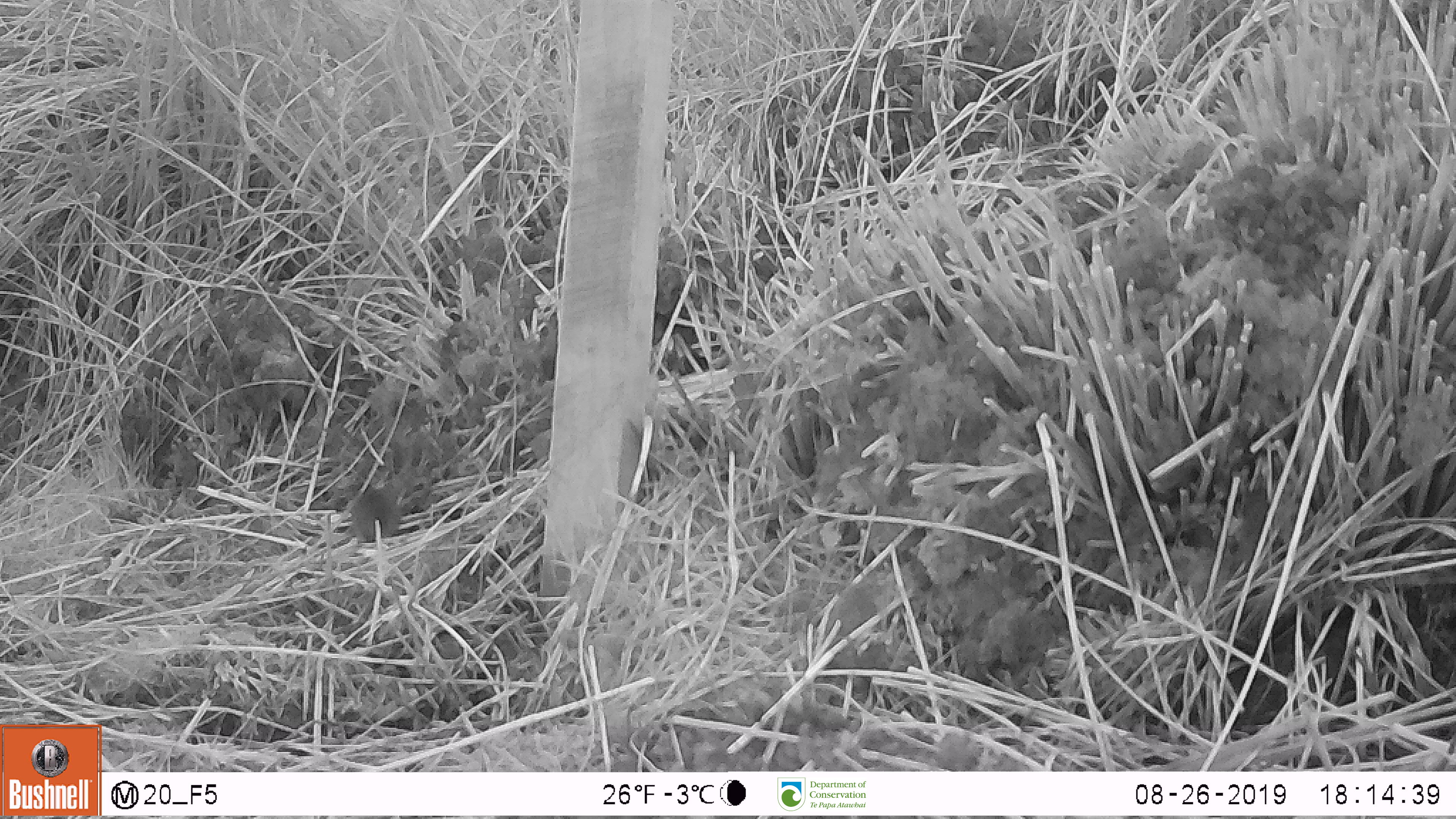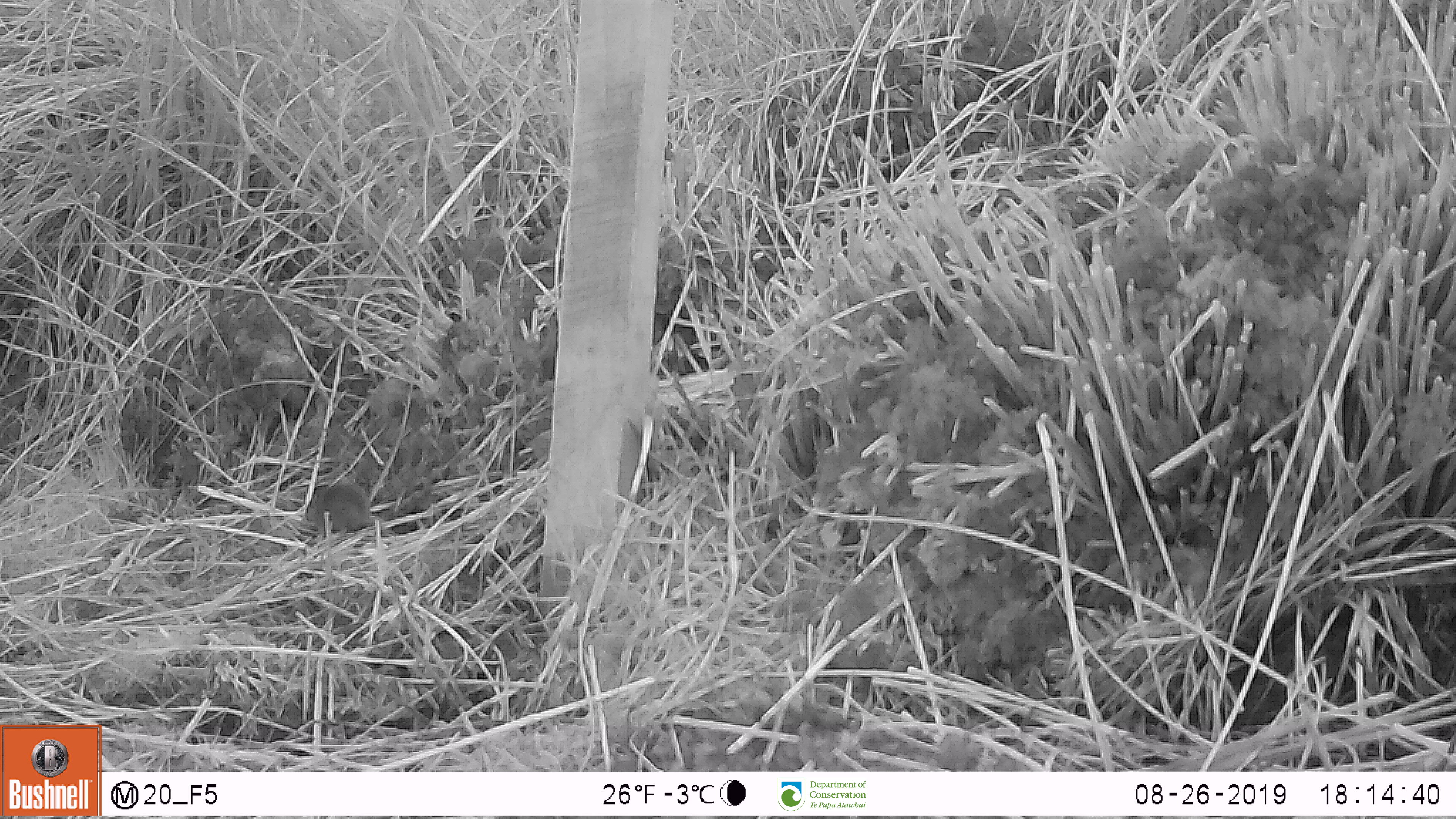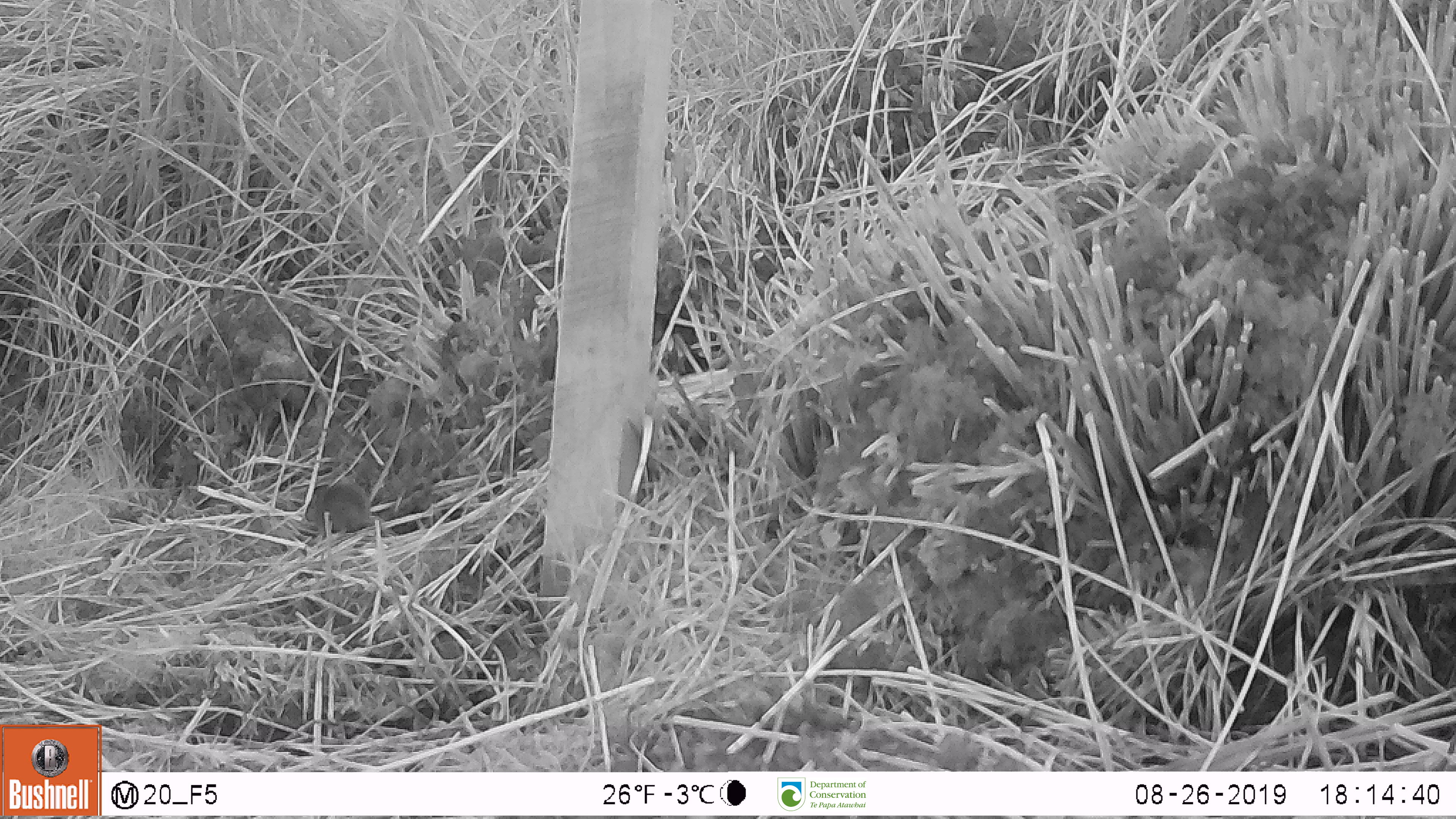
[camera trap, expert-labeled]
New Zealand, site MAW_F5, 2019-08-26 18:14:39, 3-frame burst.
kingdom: Animalia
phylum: Chordata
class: Mammalia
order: Rodentia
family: Muridae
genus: Mus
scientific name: Mus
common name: mouse